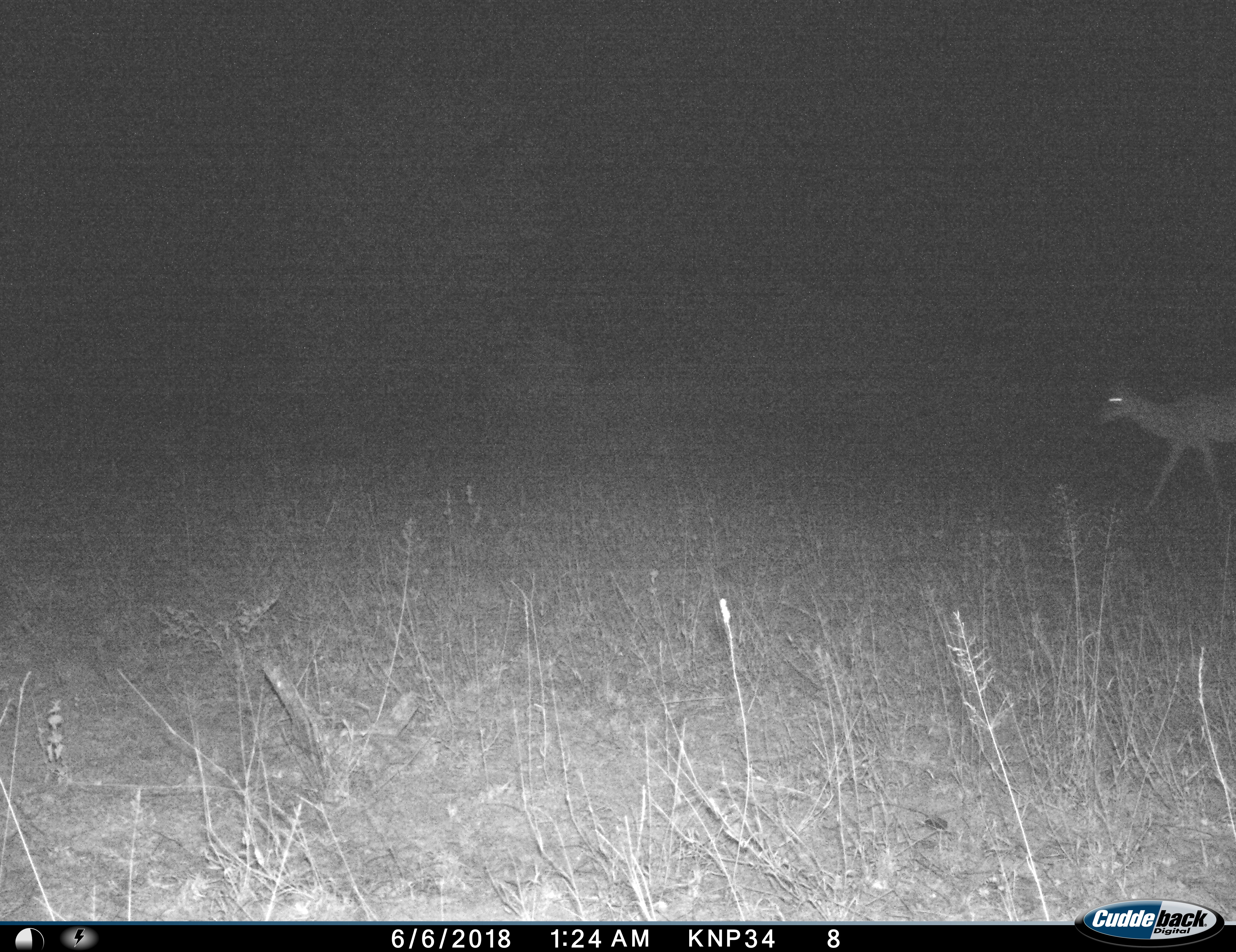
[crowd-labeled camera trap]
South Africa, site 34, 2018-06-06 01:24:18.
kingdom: Animalia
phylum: Chordata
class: Mammalia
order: Artiodactyla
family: Bovidae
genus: Aepyceros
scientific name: Aepyceros melampus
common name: impala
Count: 1.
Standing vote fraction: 0%.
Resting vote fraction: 0%.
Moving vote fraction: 100%.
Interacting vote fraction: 0%.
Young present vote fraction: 0%.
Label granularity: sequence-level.